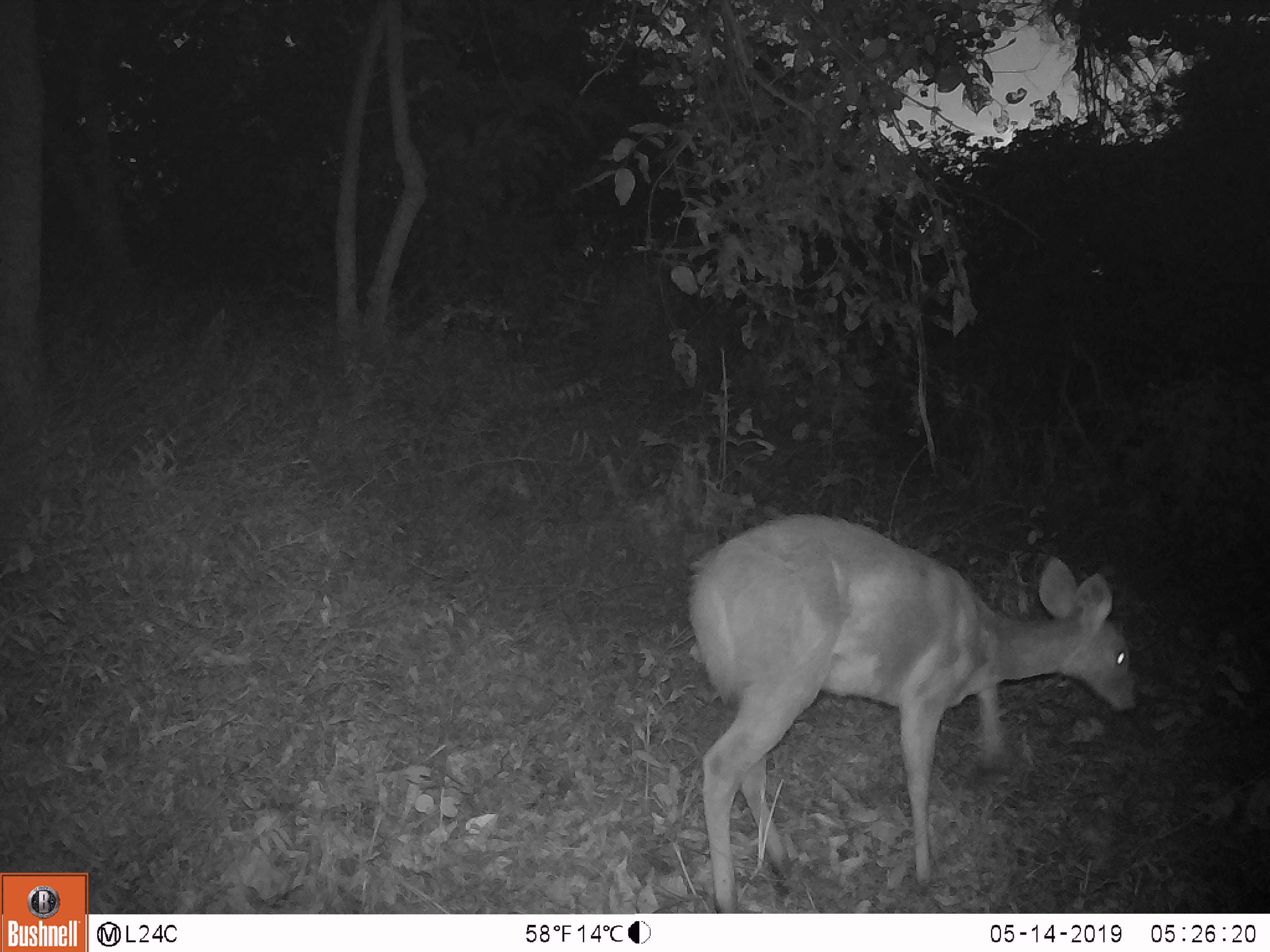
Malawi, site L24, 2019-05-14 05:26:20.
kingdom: Animalia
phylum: Chordata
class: Mammalia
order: Artiodactyla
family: Bovidae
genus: Redunca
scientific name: Redunca arundinum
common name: southern reedbuck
Southern reedbuck (Redunca arundinum), count 1.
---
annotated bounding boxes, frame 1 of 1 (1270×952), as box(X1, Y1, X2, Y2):
southern reedbuck: box(668, 504, 1155, 908)